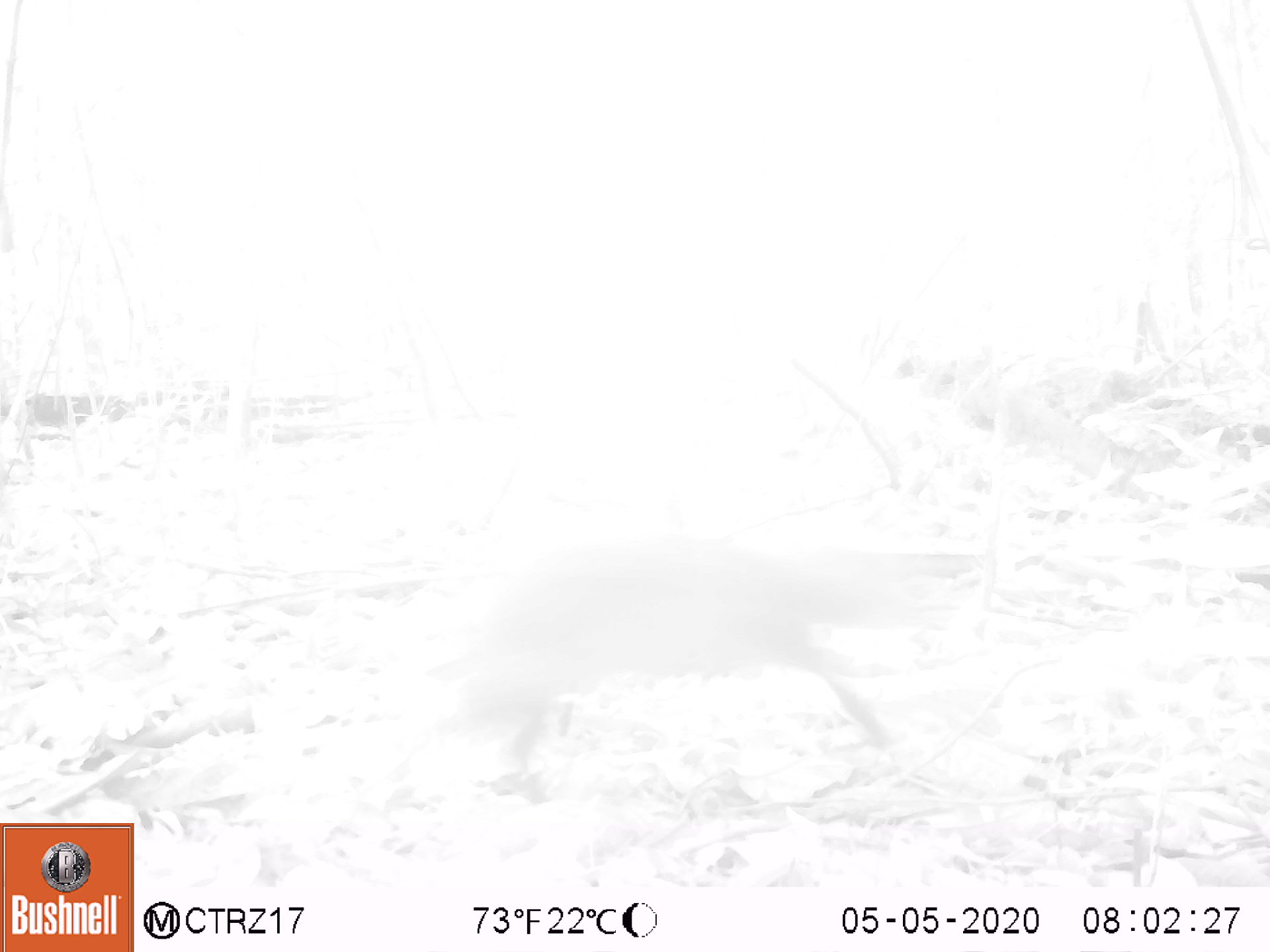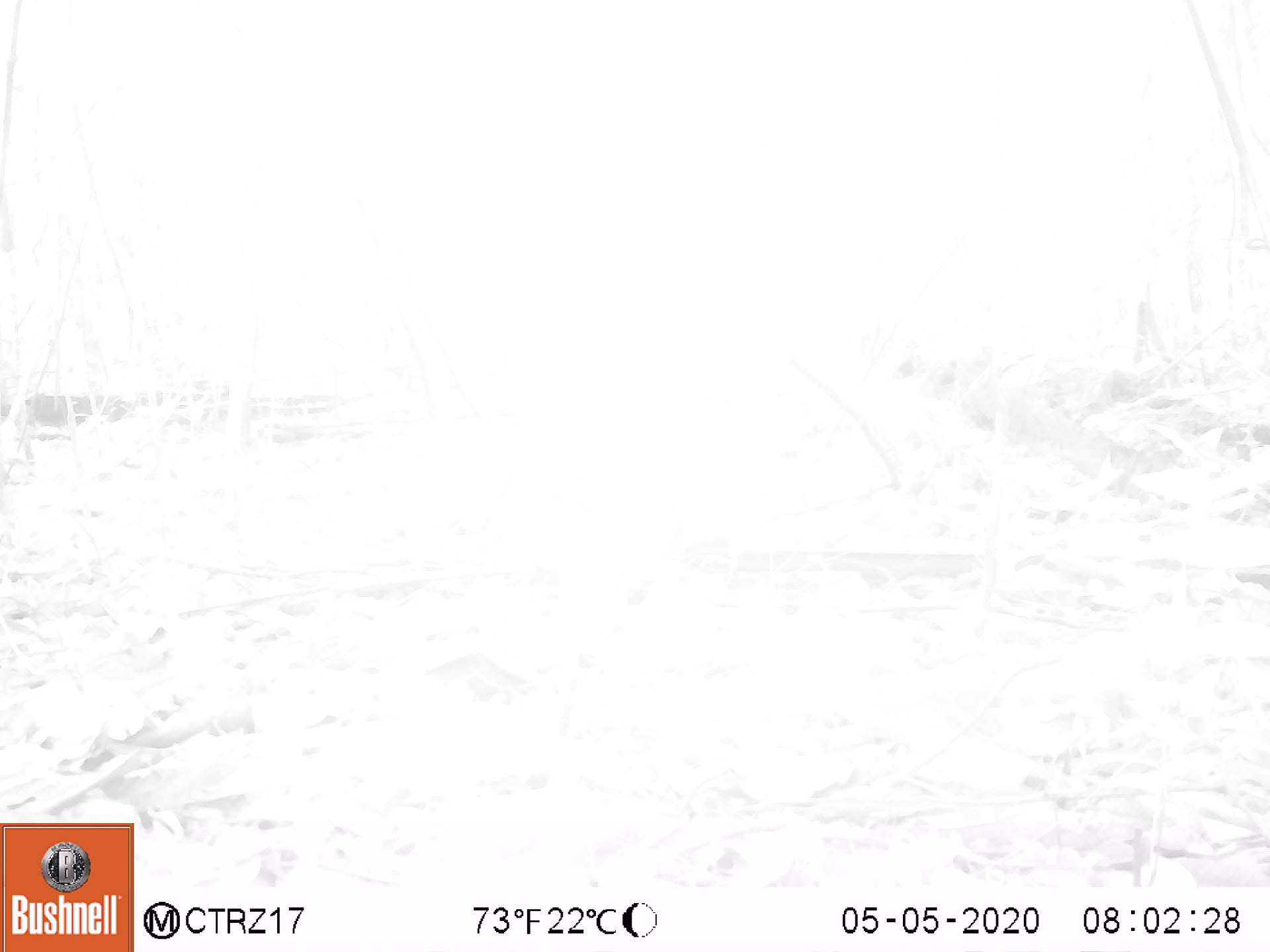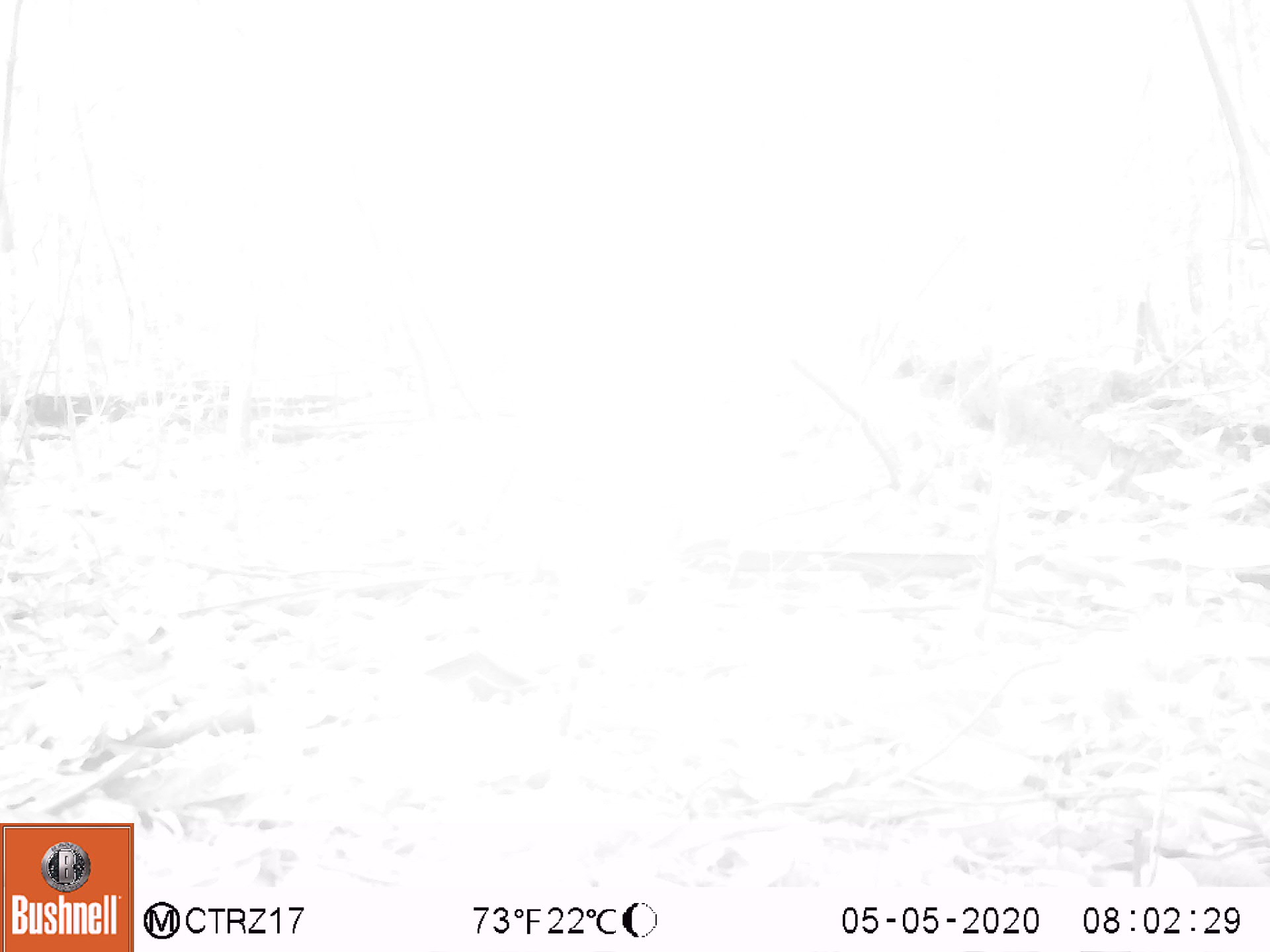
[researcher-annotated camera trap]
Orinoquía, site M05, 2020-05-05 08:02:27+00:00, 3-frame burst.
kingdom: Animalia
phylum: Chordata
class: Mammalia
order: Rodentia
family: Dasyproctidae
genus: Dasyprocta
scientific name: Dasyprocta fuliginosa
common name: black agouti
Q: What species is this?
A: Black agouti (Dasyprocta fuliginosa).